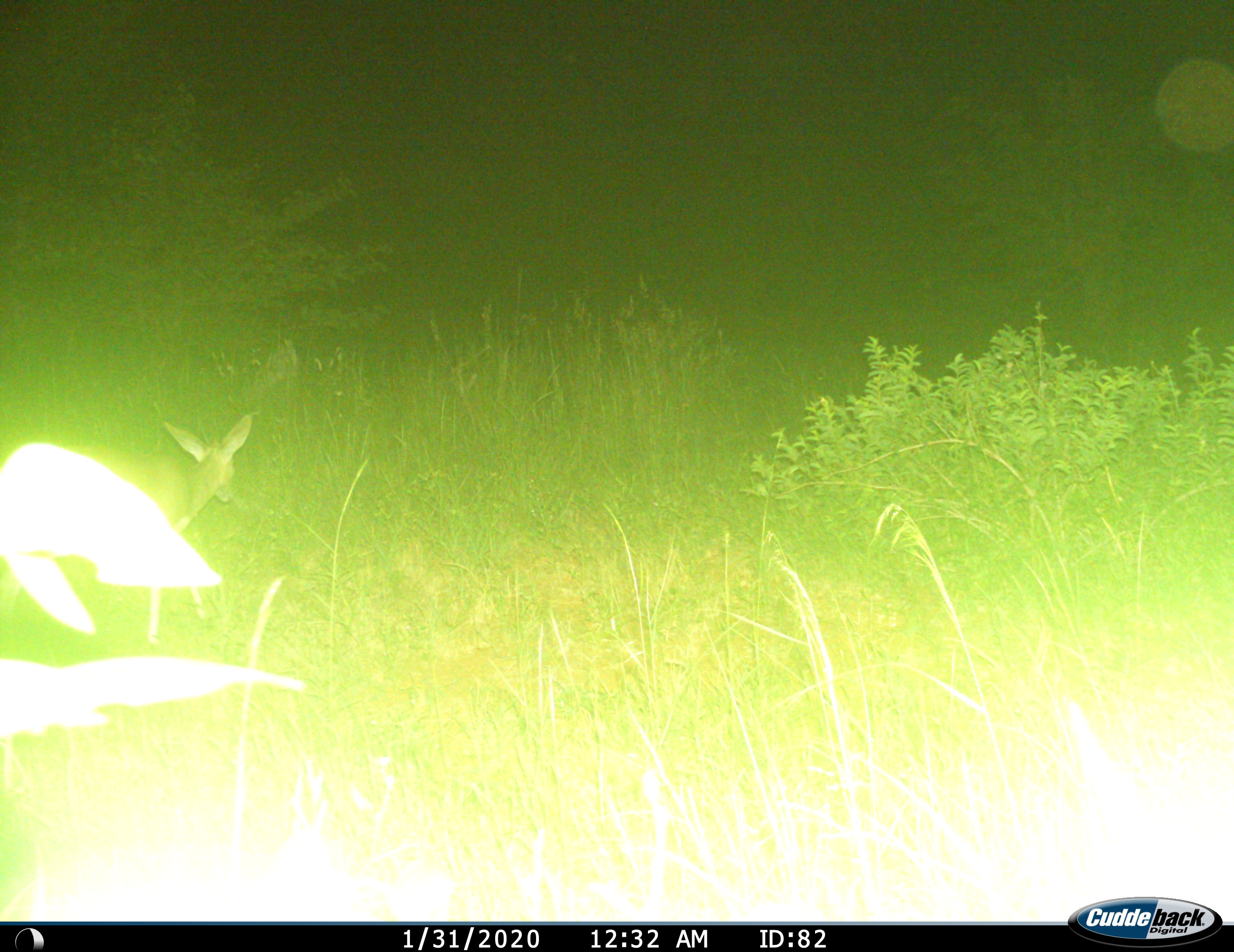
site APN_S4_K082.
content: unidentified animal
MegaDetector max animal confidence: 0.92